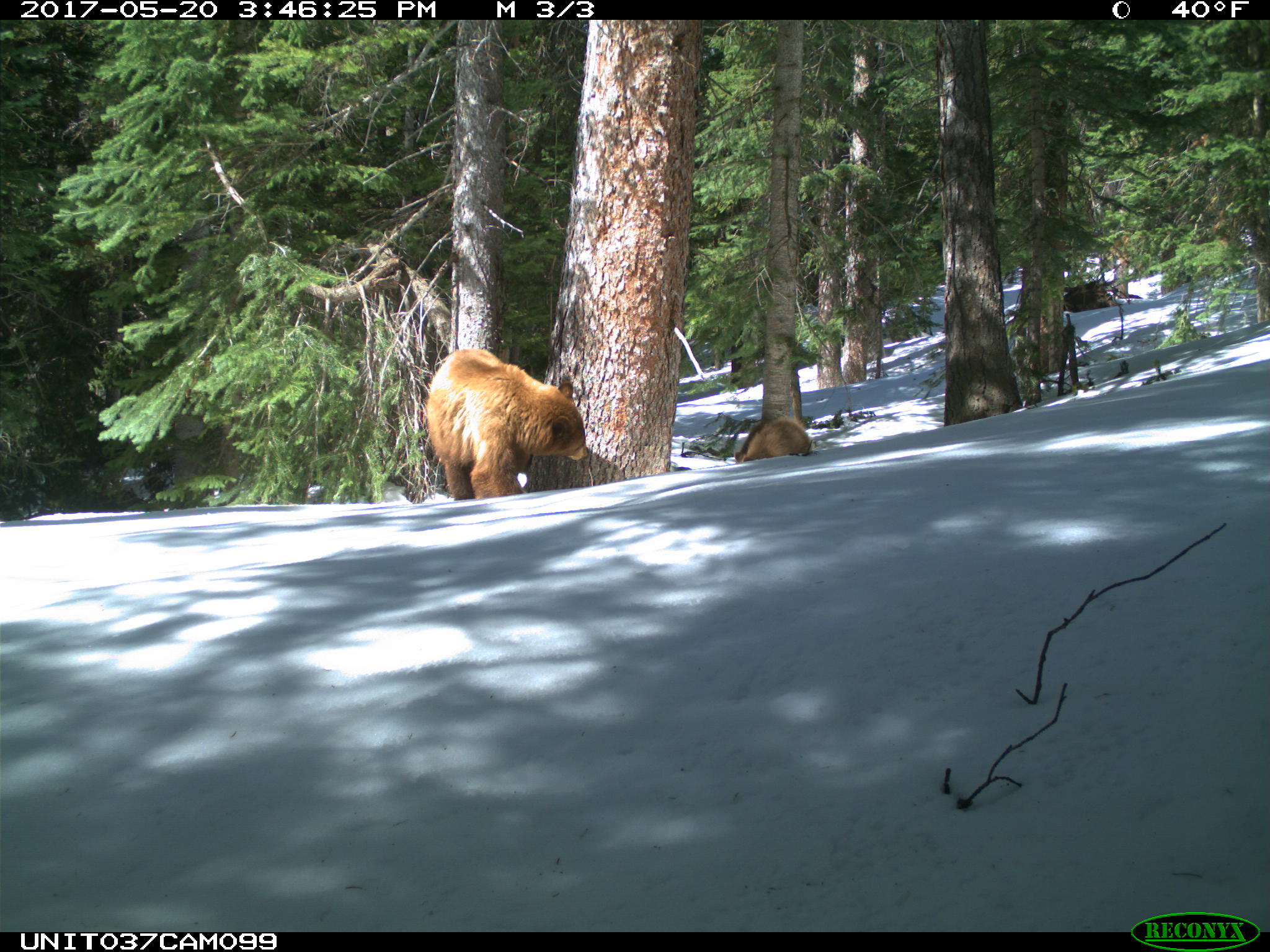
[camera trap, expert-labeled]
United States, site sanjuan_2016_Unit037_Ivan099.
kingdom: Animalia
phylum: Chordata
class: Mammalia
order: Carnivora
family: Ursidae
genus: Ursus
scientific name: Ursus americanus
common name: american black bear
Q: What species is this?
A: Ursus americanus (american black bear).